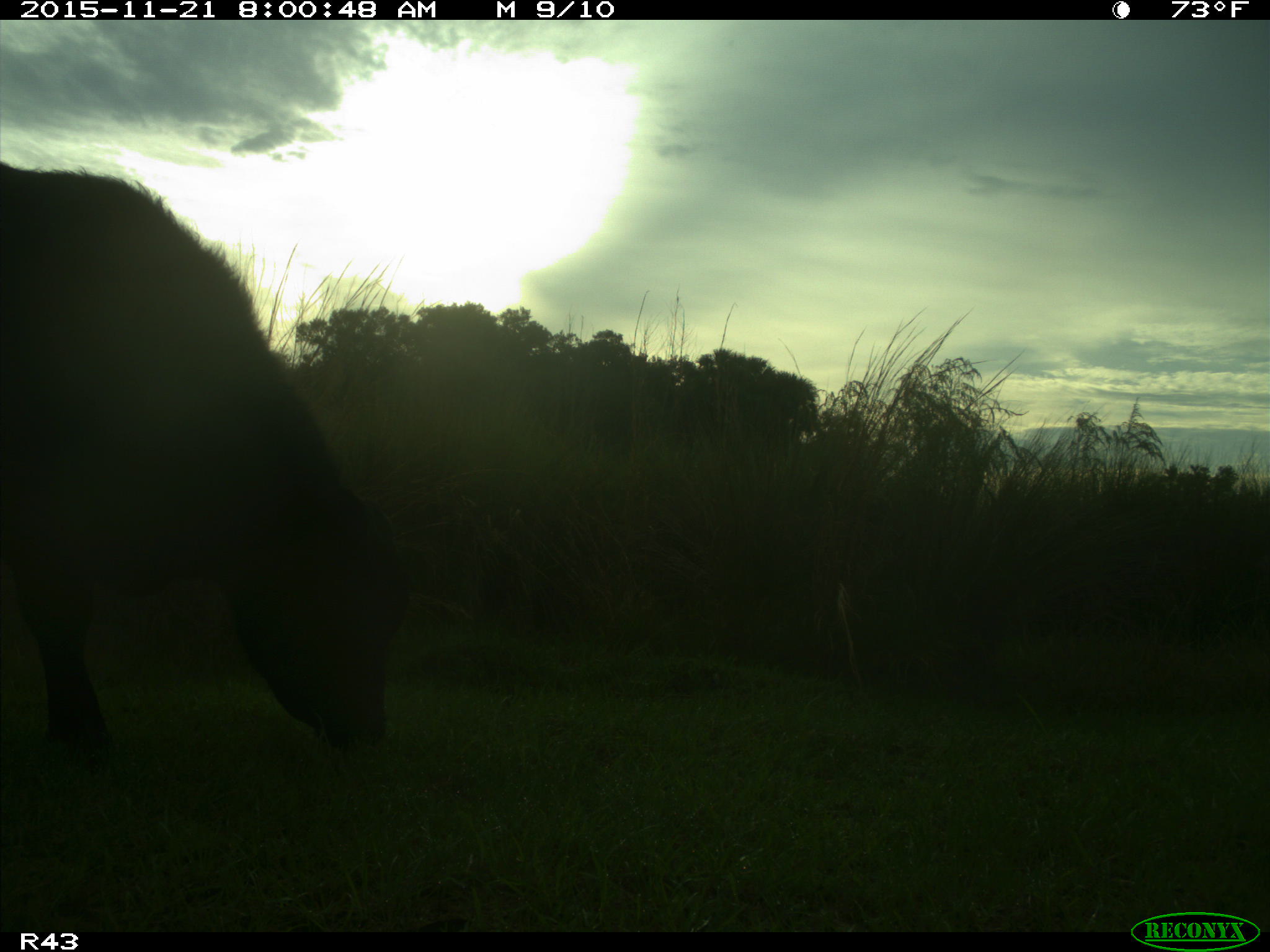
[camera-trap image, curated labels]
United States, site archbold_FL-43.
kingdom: Animalia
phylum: Chordata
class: Mammalia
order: Artiodactyla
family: Bovidae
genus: Bos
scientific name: Bos taurus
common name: domestic cow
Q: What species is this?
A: Bos taurus (domestic cow).